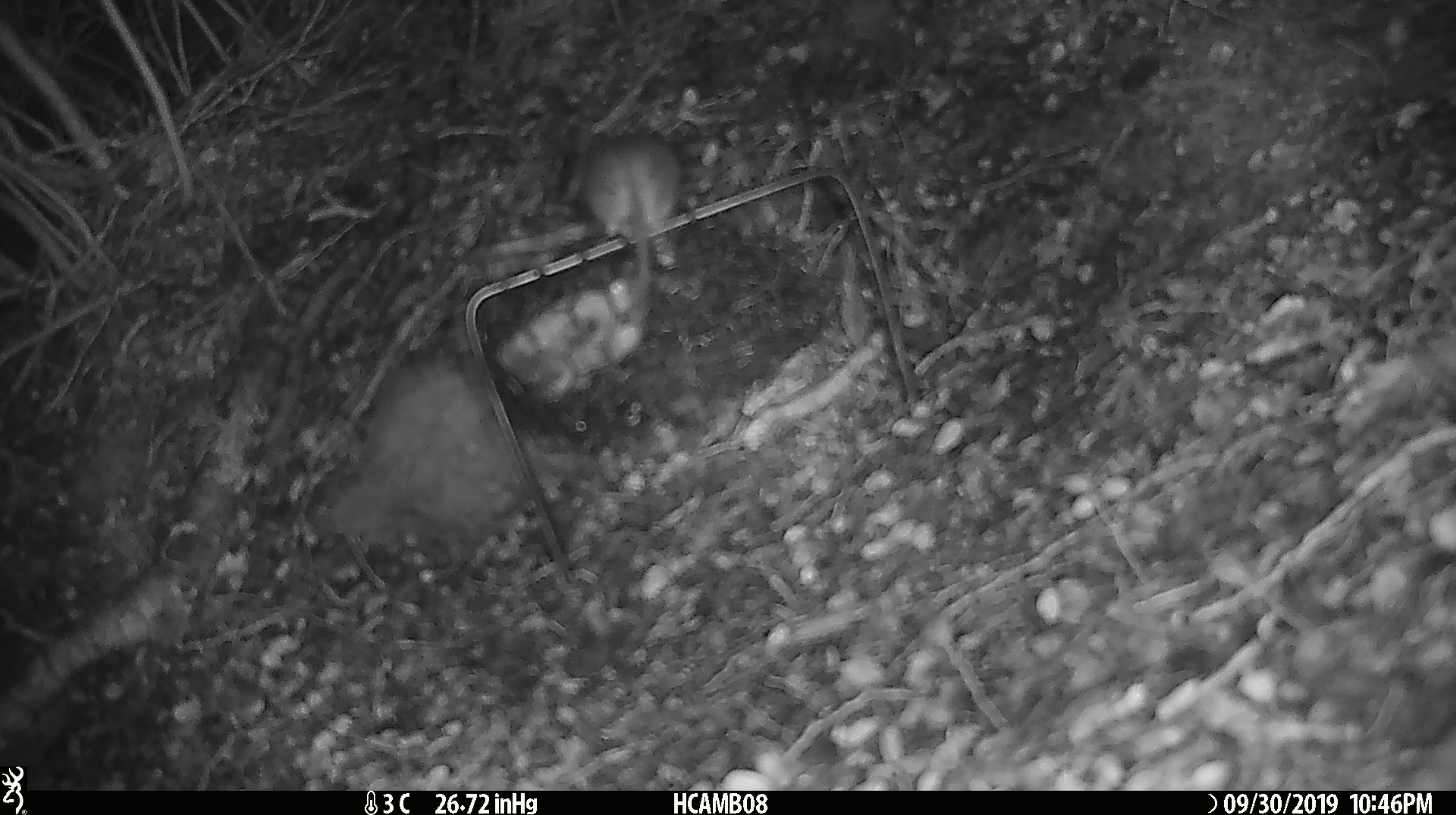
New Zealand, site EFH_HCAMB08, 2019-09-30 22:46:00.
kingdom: Animalia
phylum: Chordata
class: Mammalia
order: Rodentia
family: Muridae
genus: Mus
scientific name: Mus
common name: mouse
Mouse (Mus).